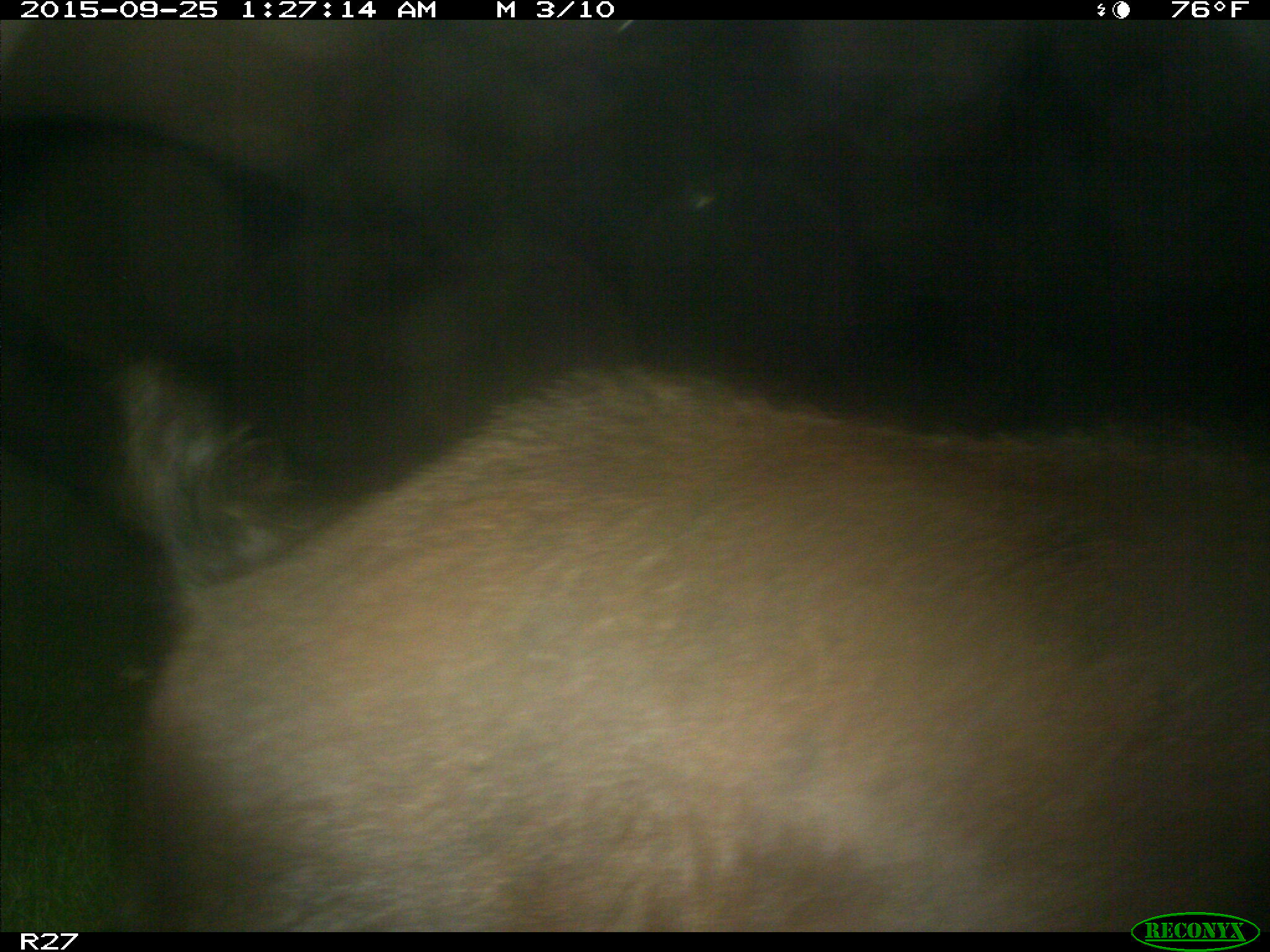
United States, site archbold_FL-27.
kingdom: Animalia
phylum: Chordata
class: Mammalia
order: Artiodactyla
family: Suidae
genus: Sus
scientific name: Sus scrofa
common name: wild boar